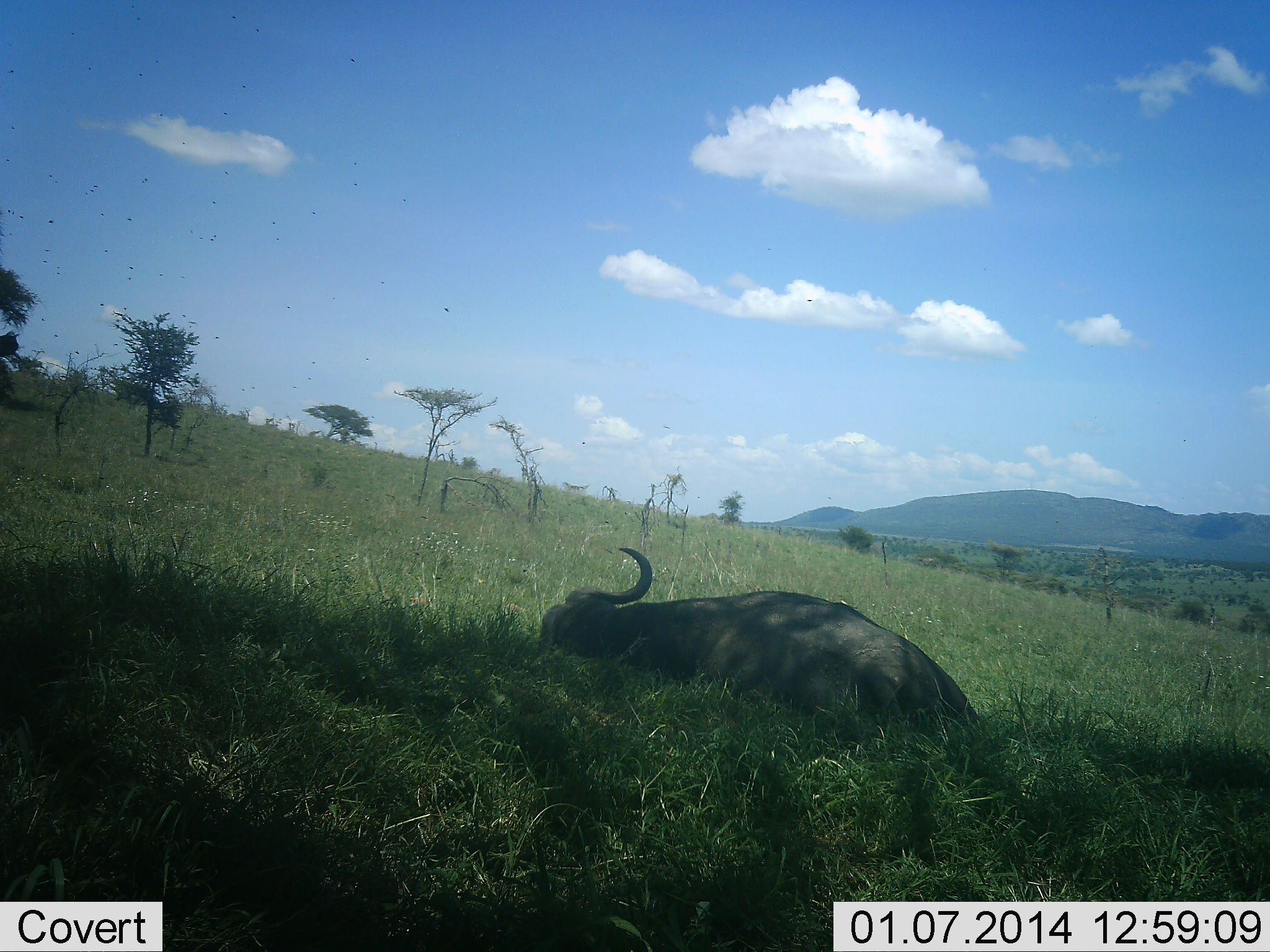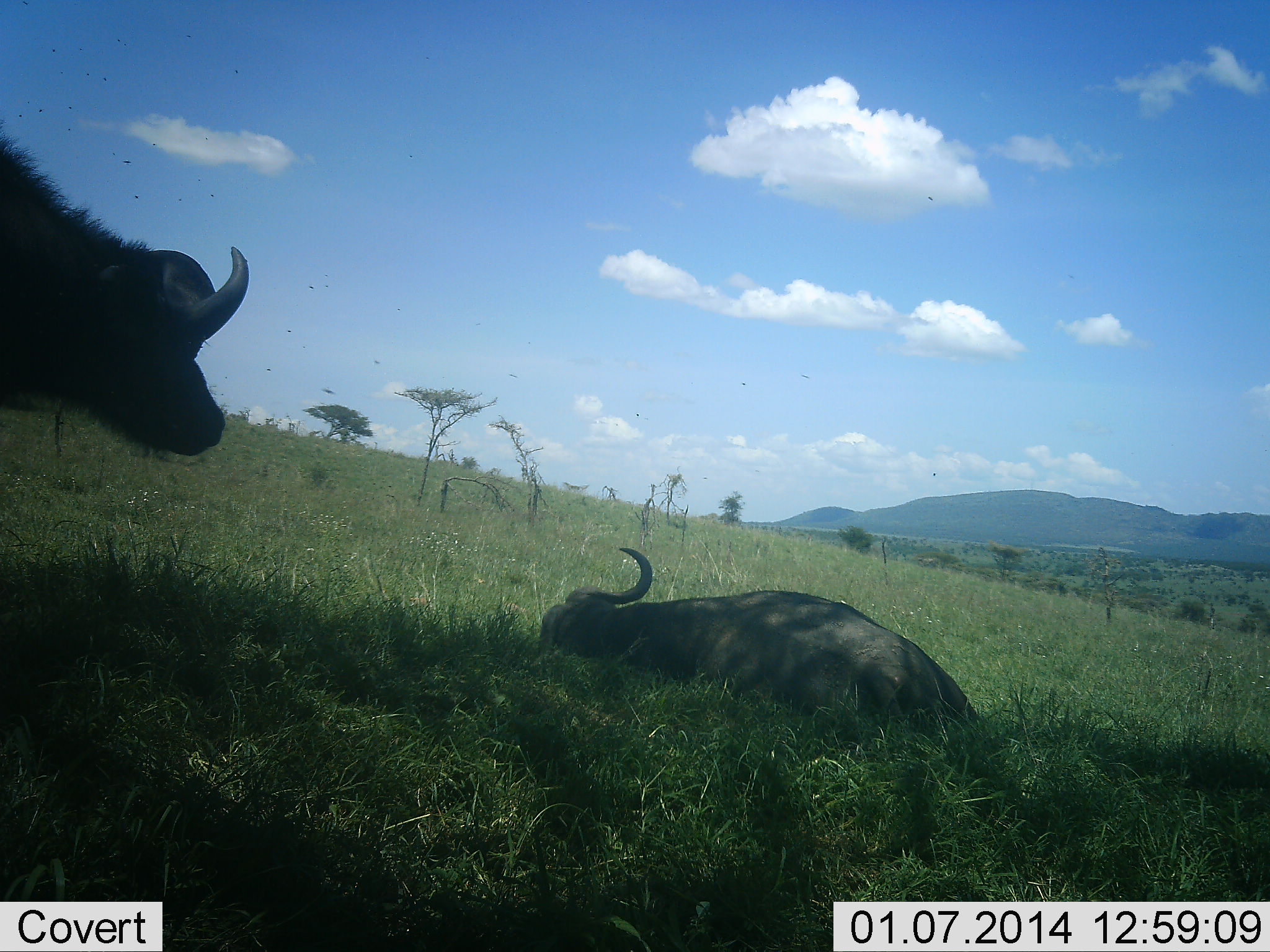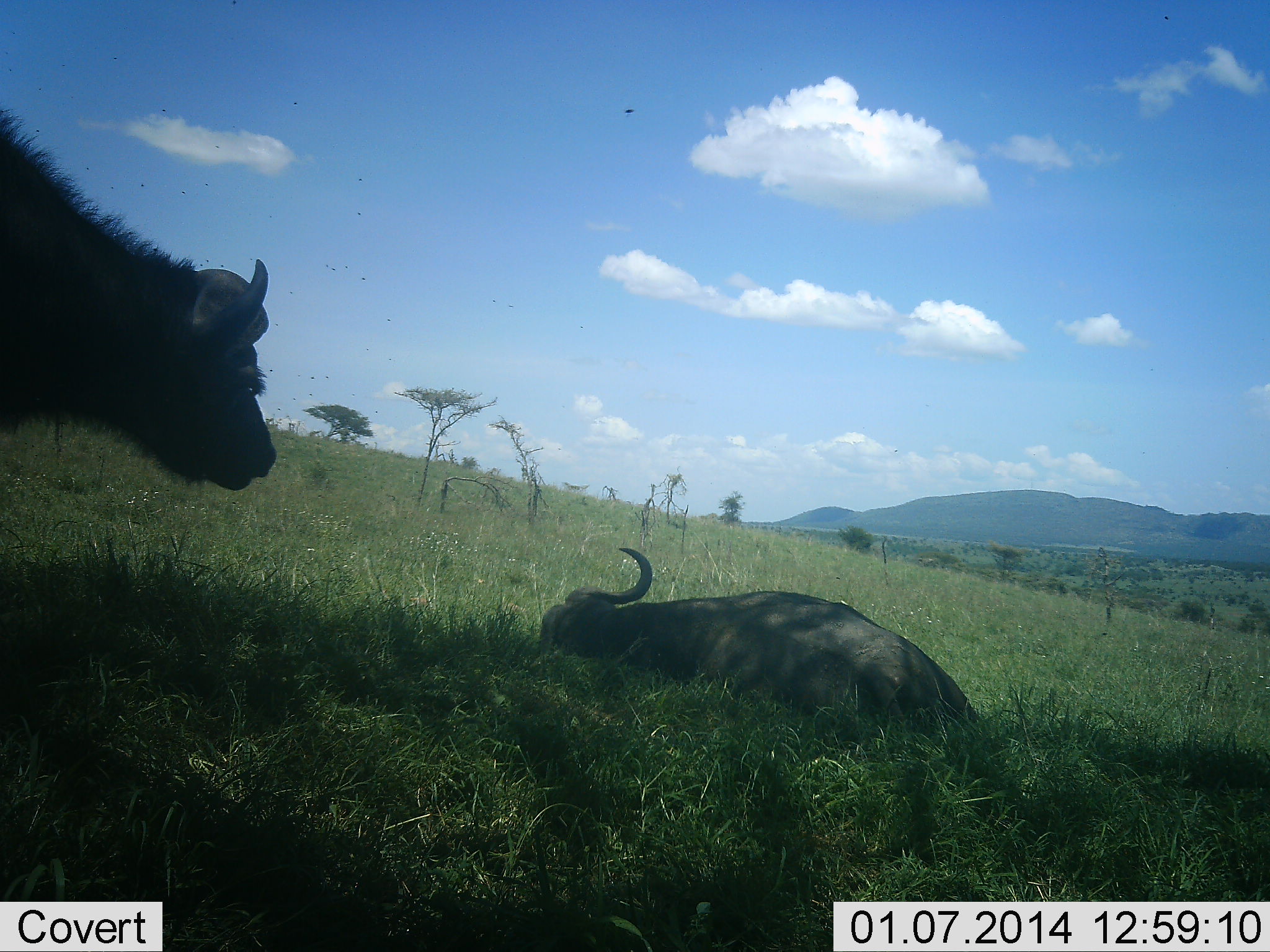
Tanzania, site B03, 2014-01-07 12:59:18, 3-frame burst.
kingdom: Animalia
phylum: Chordata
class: Mammalia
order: Artiodactyla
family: Bovidae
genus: Syncerus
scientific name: Syncerus caffer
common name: cape buffalo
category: buffalo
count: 2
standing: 36%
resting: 82%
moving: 64%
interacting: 0%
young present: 0%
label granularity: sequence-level